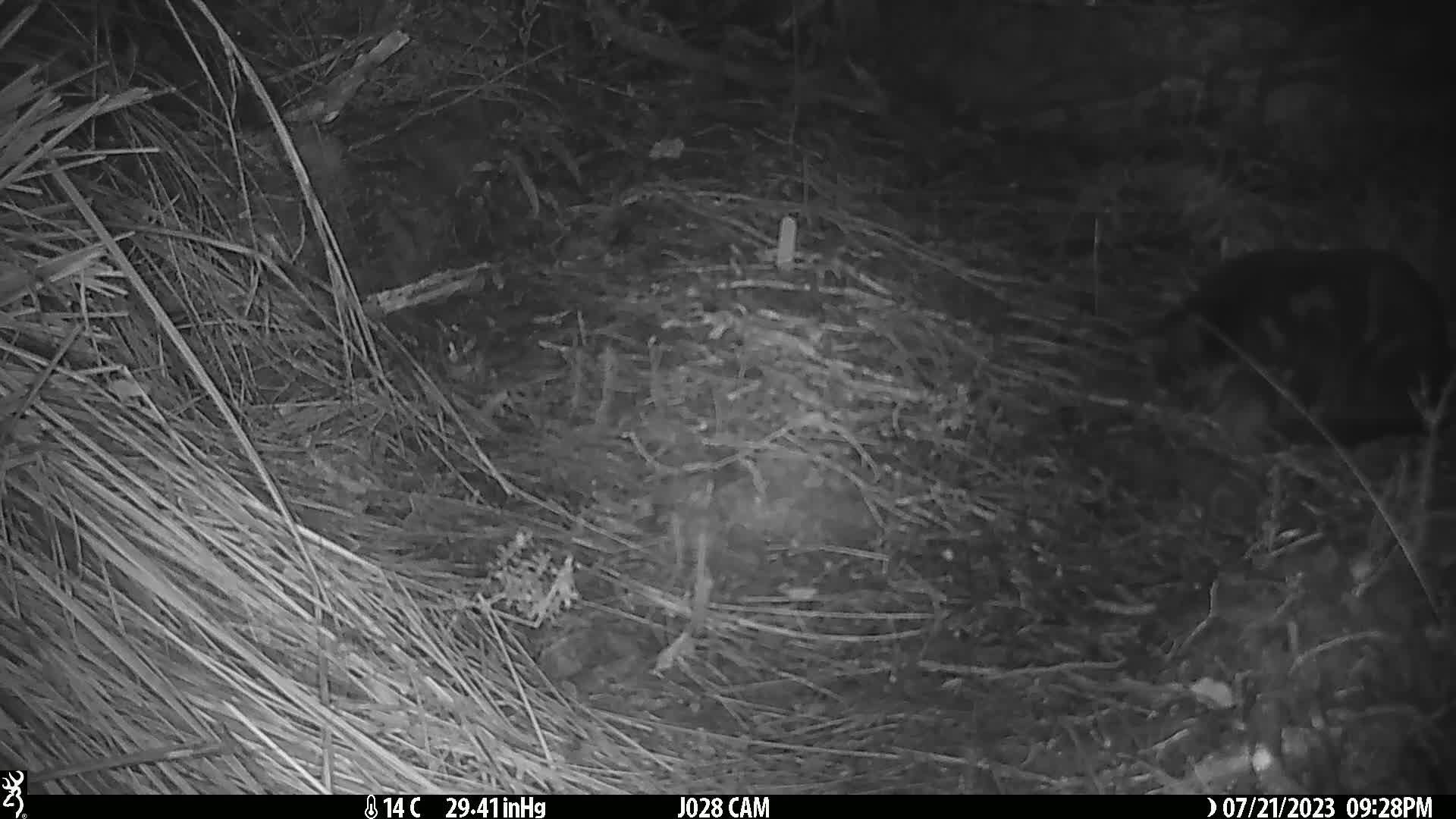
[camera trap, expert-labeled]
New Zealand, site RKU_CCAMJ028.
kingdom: Animalia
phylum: Chordata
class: Mammalia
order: Carnivora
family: Felidae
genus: Felis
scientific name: Felis catus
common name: domestic cat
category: cat